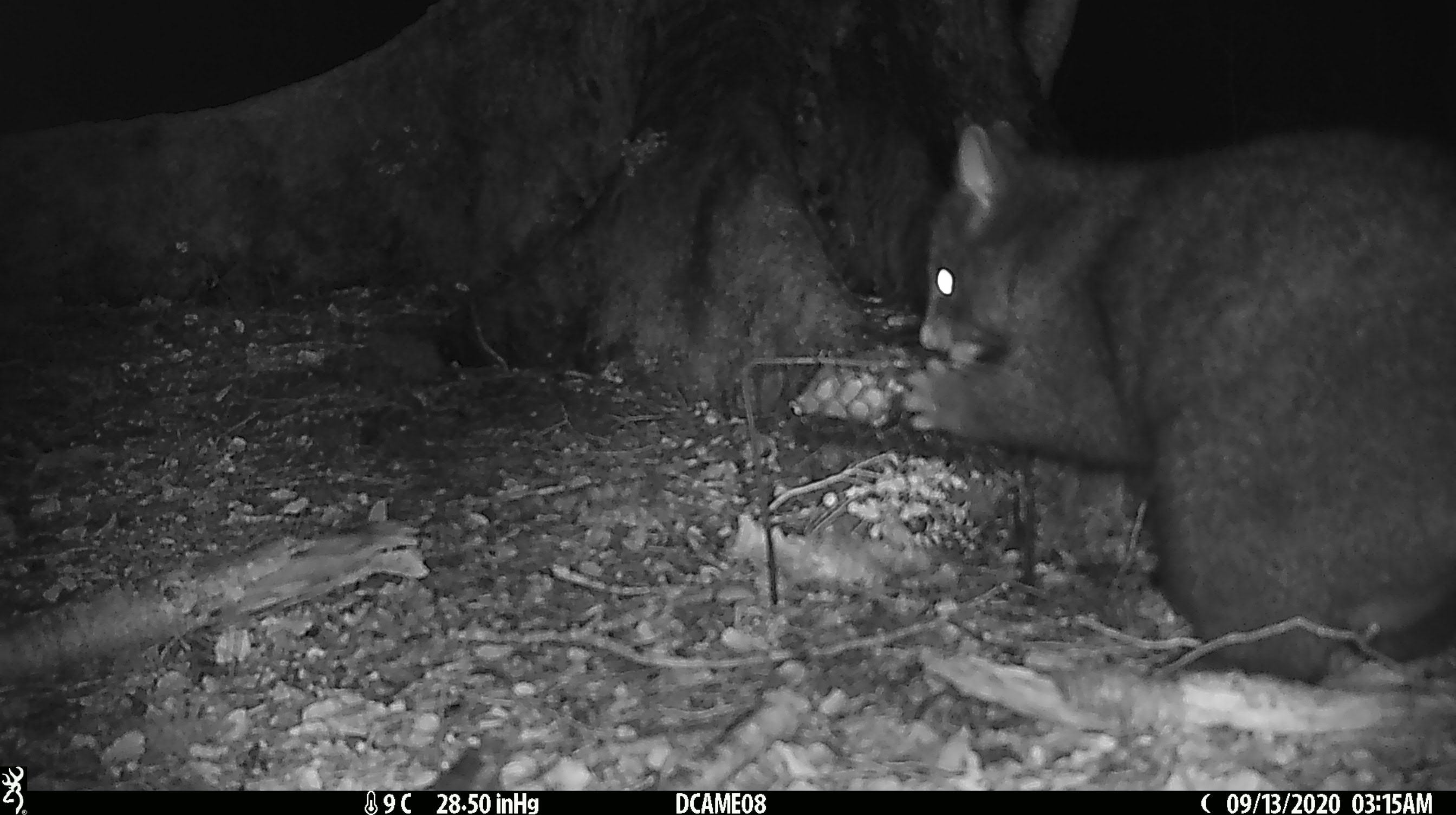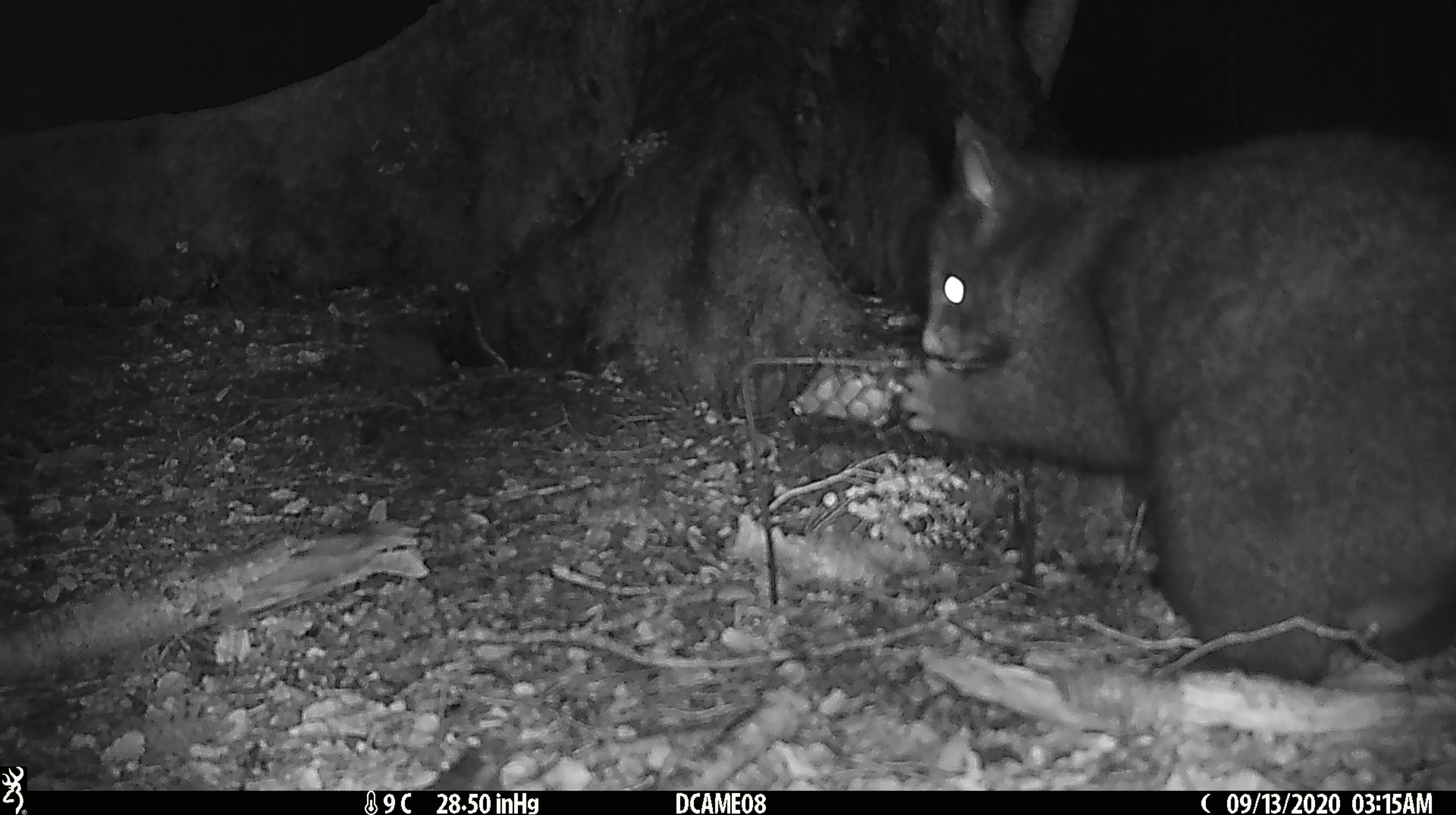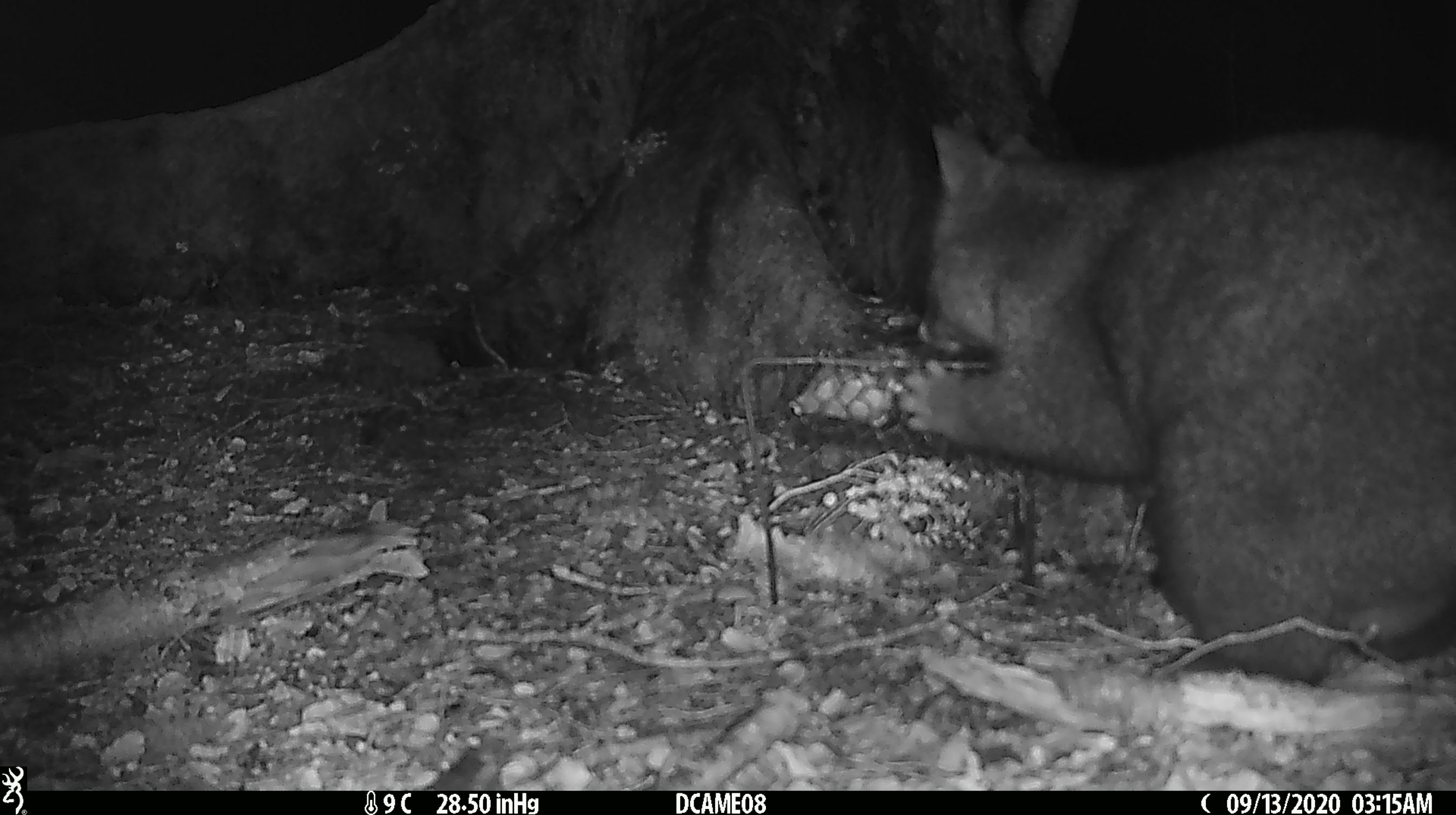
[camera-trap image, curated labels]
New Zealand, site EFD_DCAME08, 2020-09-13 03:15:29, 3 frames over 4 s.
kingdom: Animalia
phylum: Chordata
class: Mammalia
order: Diprotodontia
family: Phalangeridae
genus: Trichosurus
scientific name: Trichosurus vulpecula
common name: common brushtail possum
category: possum